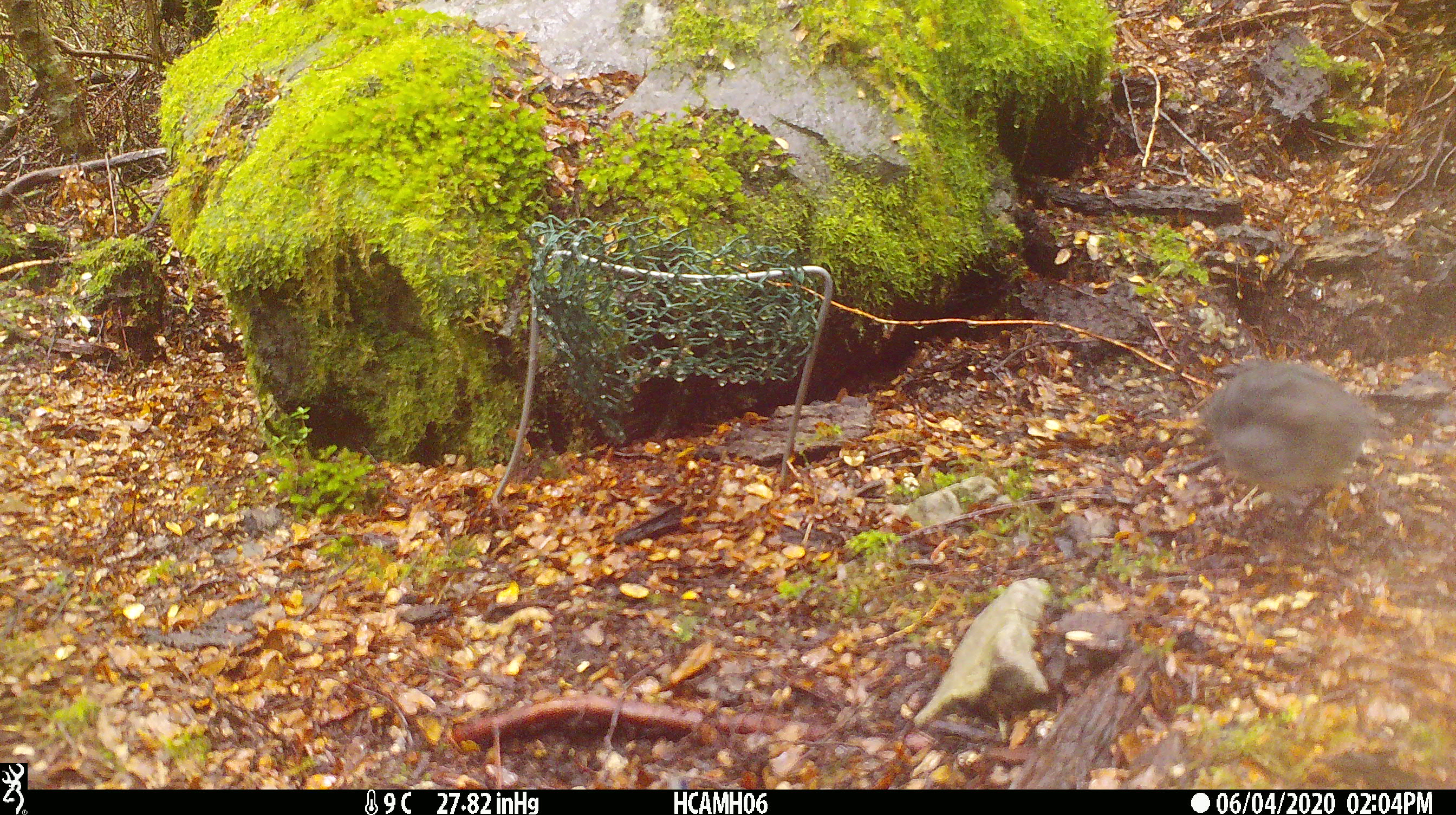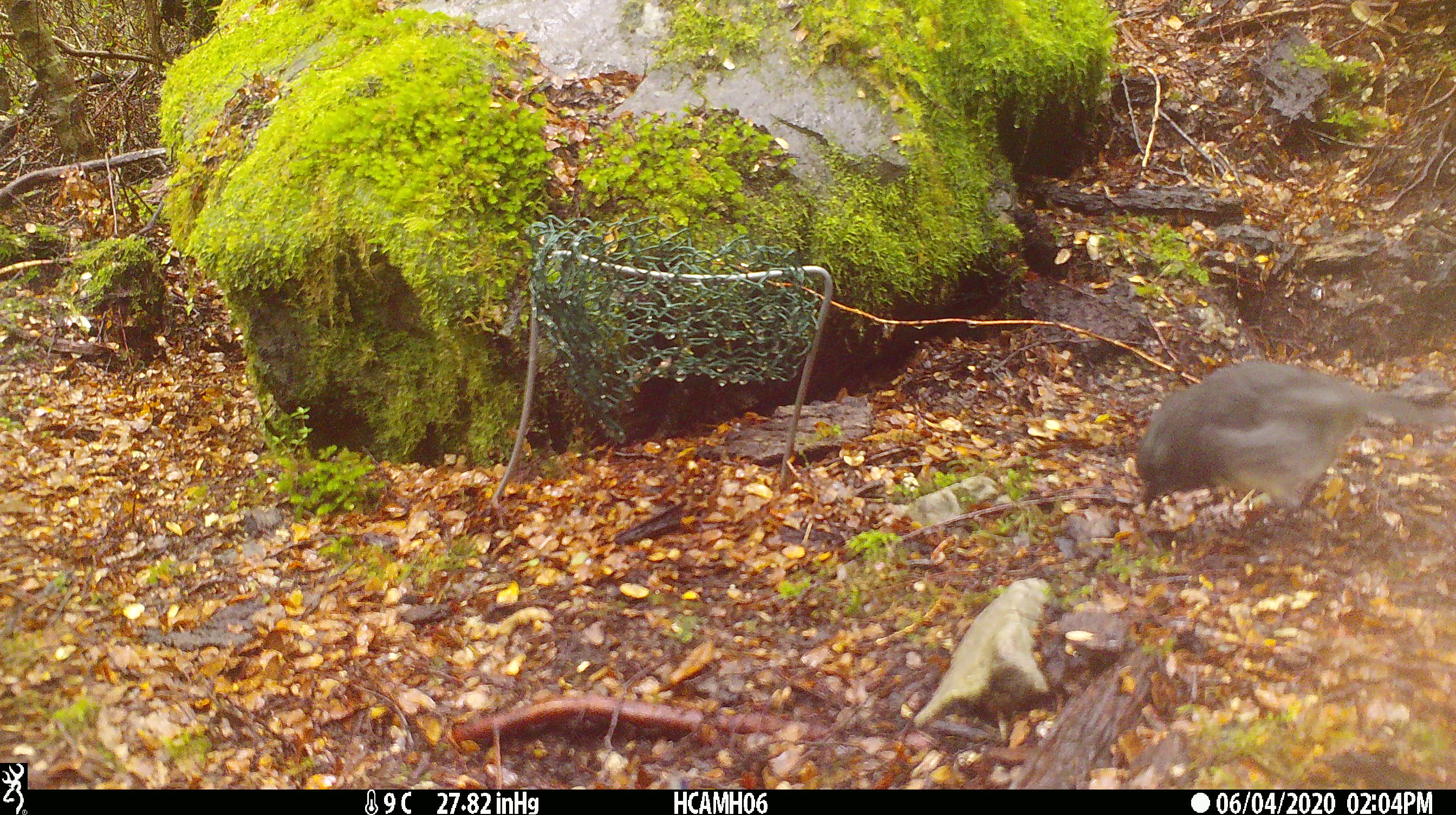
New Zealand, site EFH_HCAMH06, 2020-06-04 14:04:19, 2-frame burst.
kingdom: Animalia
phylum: Chordata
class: Aves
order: Passeriformes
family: Petroicidae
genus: Petroica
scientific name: Petroica australis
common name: new zealand robin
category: robin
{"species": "robin (new zealand robin) (Petroica australis)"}